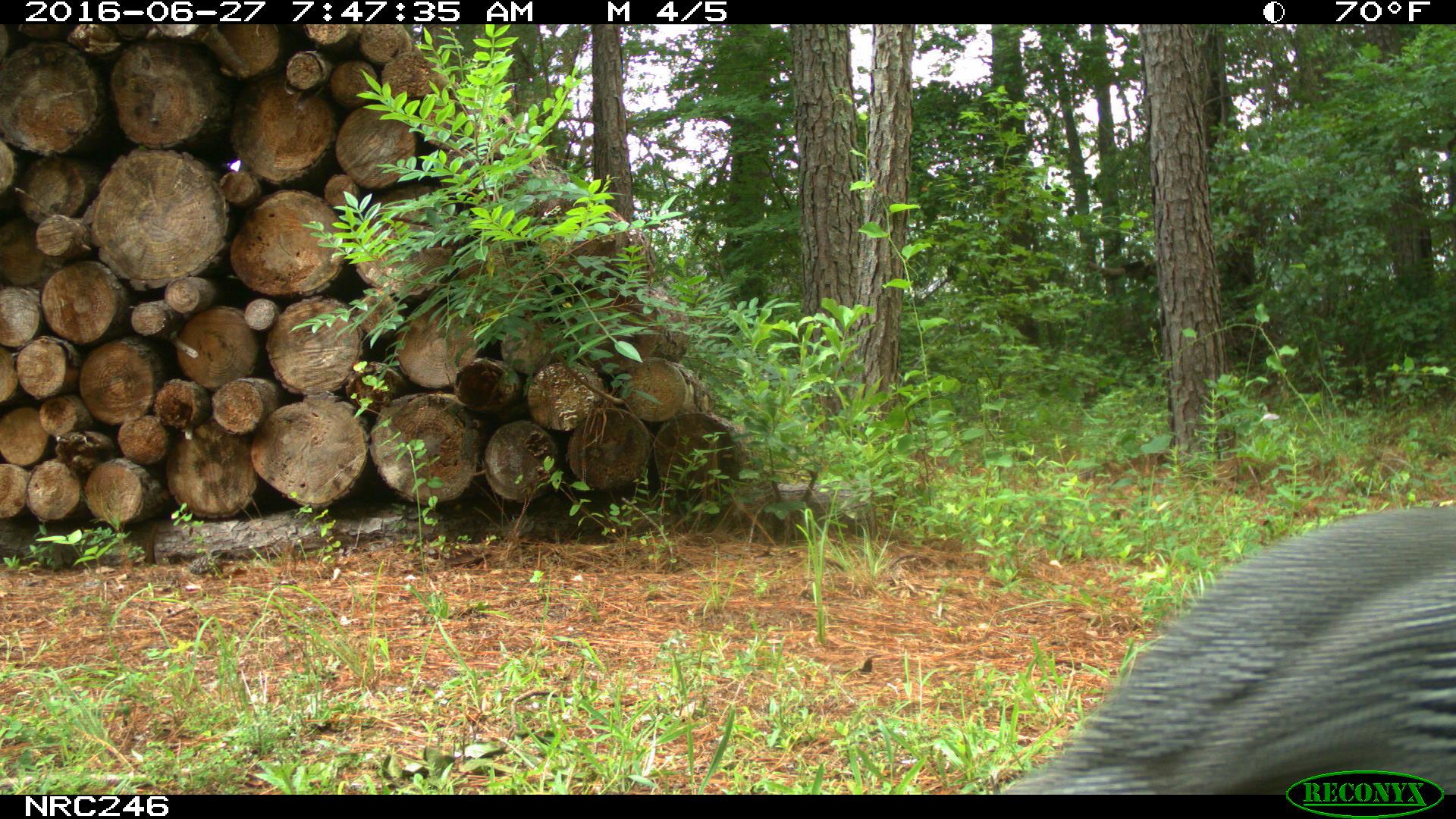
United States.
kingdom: Animalia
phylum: Chordata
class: Aves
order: Galliformes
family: Phasianidae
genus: Meleagris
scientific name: Meleagris gallopavo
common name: wild turkey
Wild Turkey (Meleagris gallopavo).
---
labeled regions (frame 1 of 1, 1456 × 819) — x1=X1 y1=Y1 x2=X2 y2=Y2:
Wild Turkey: x1=986 y1=403 x2=1456 y2=798